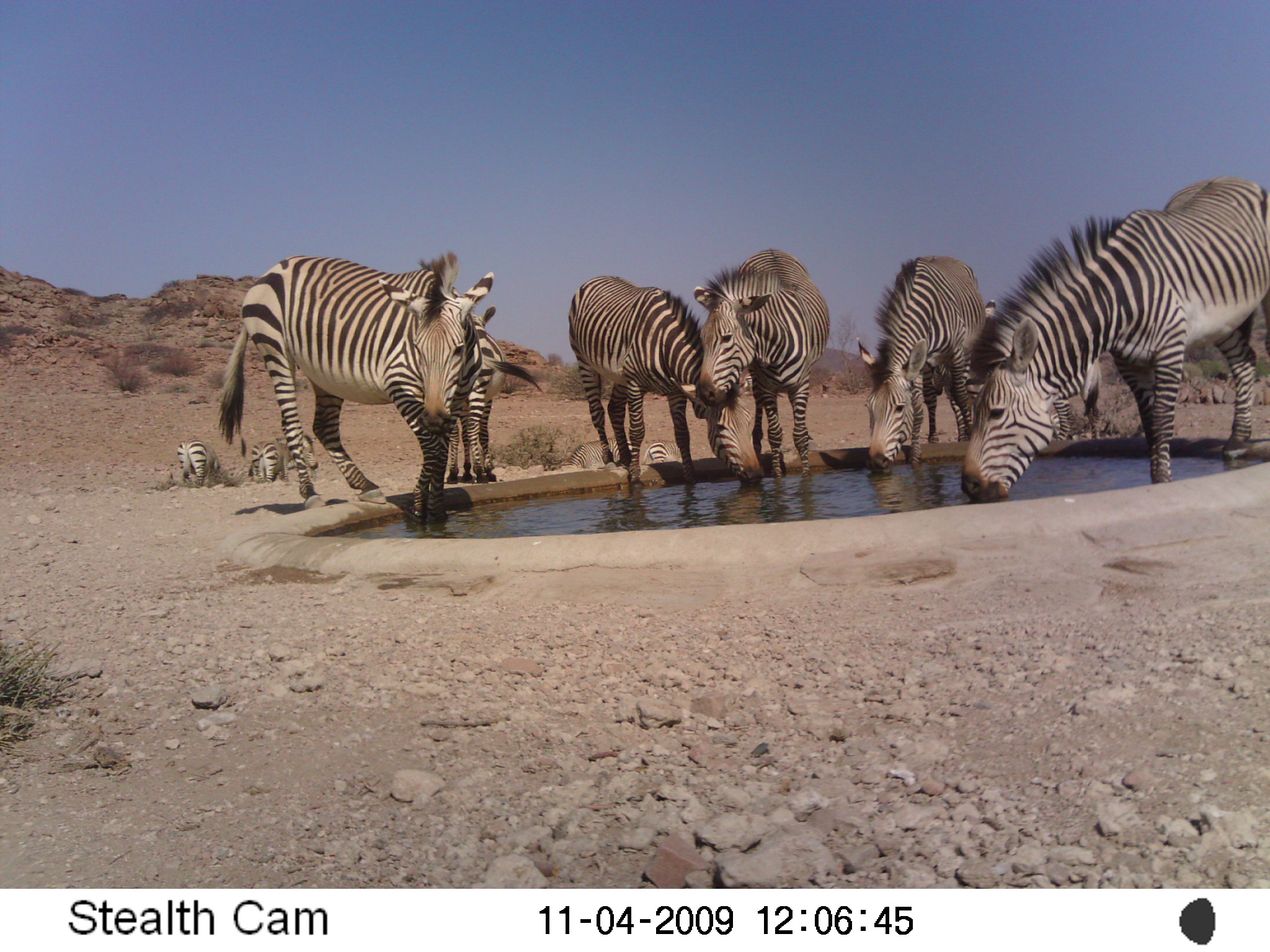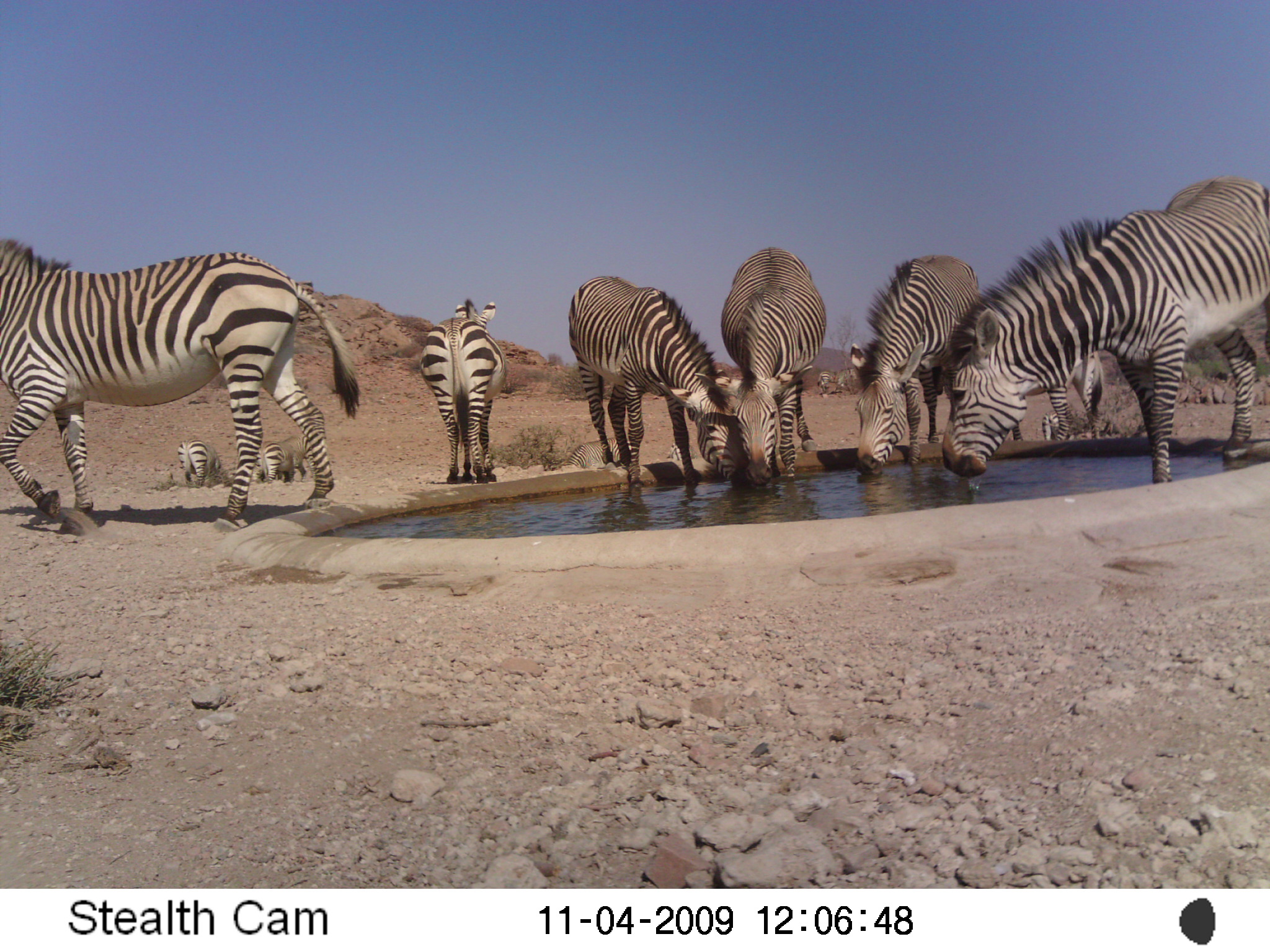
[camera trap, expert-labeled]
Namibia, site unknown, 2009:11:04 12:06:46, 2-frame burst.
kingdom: Animalia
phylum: Chordata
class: Mammalia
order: Perissodactyla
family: Equidae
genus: Equus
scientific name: Equus zebra hartmannae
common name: hartmann's mountain zebra